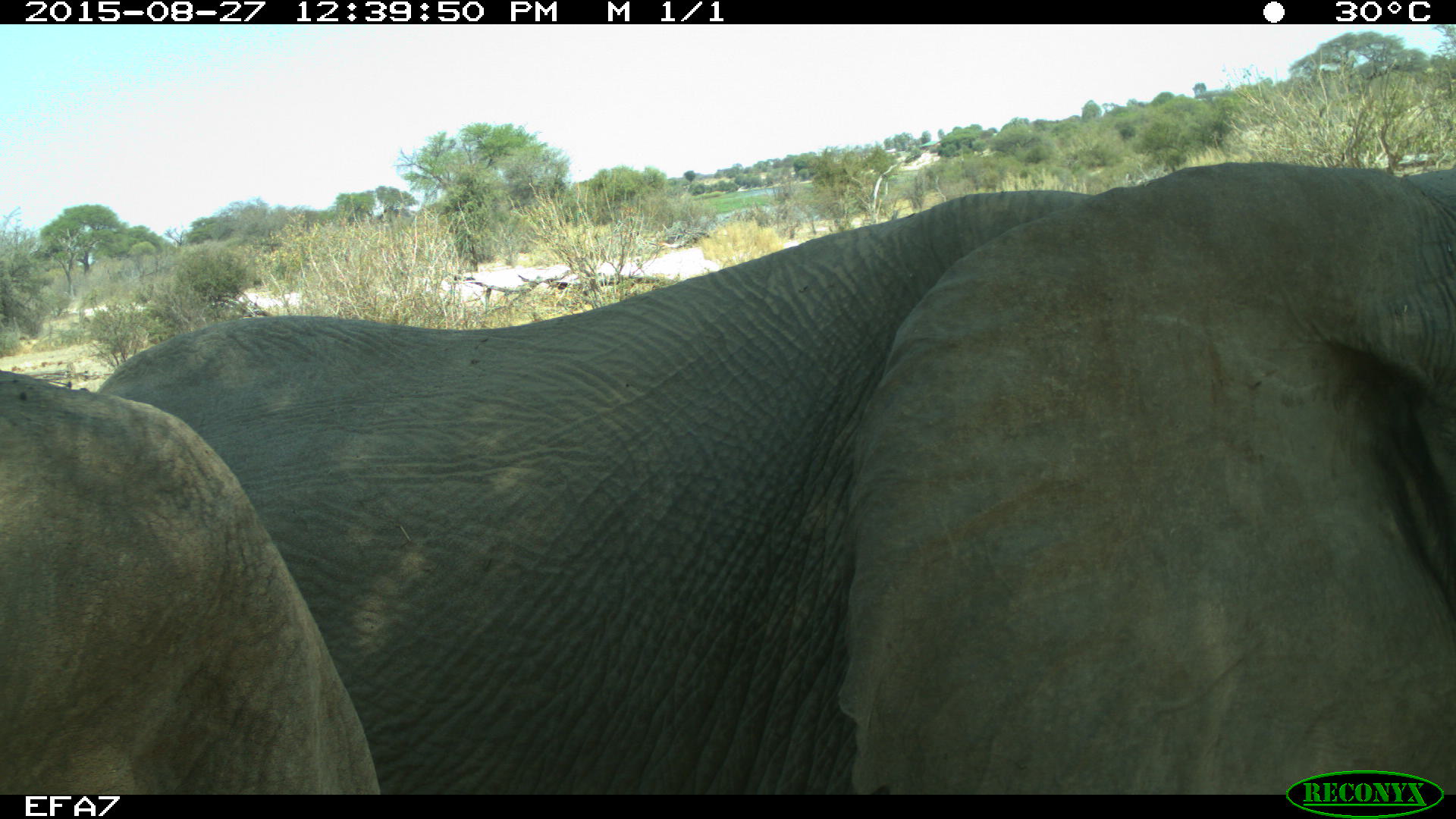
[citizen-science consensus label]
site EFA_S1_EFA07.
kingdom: Animalia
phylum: Chordata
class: Mammalia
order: Proboscidea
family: Elephantidae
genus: Loxodonta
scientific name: Loxodonta africana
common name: african bush elephant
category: elephant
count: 2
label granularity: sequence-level